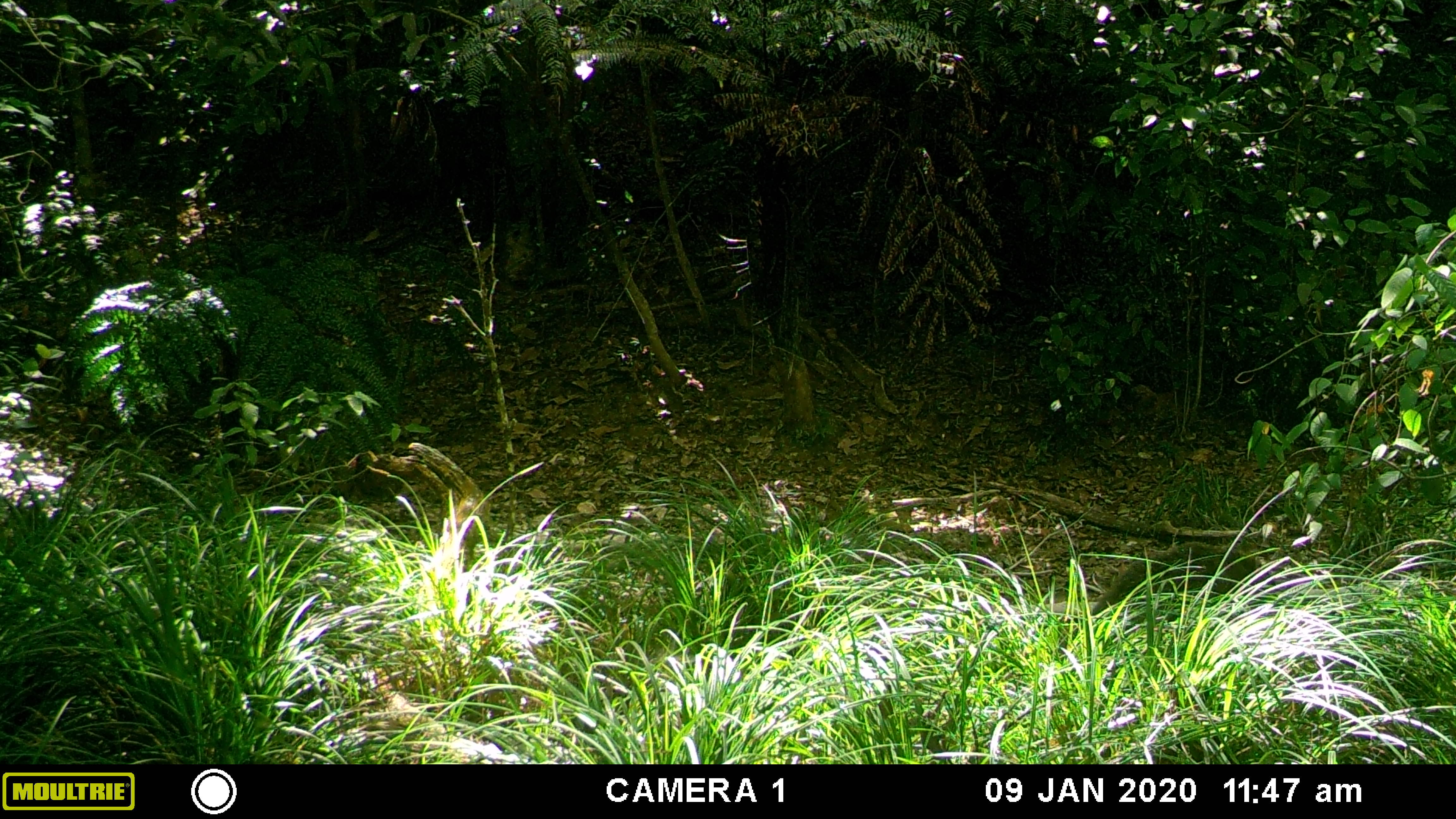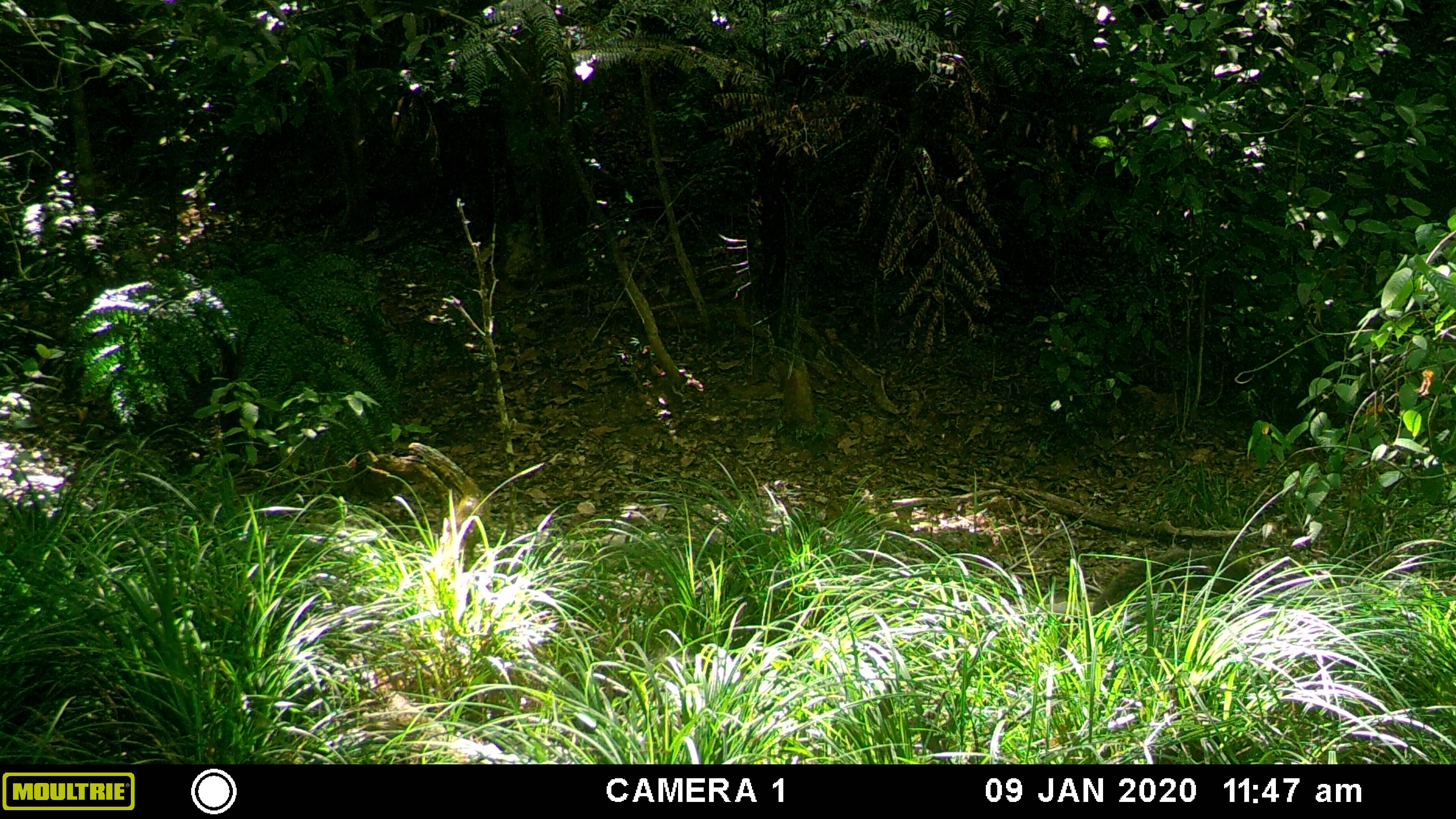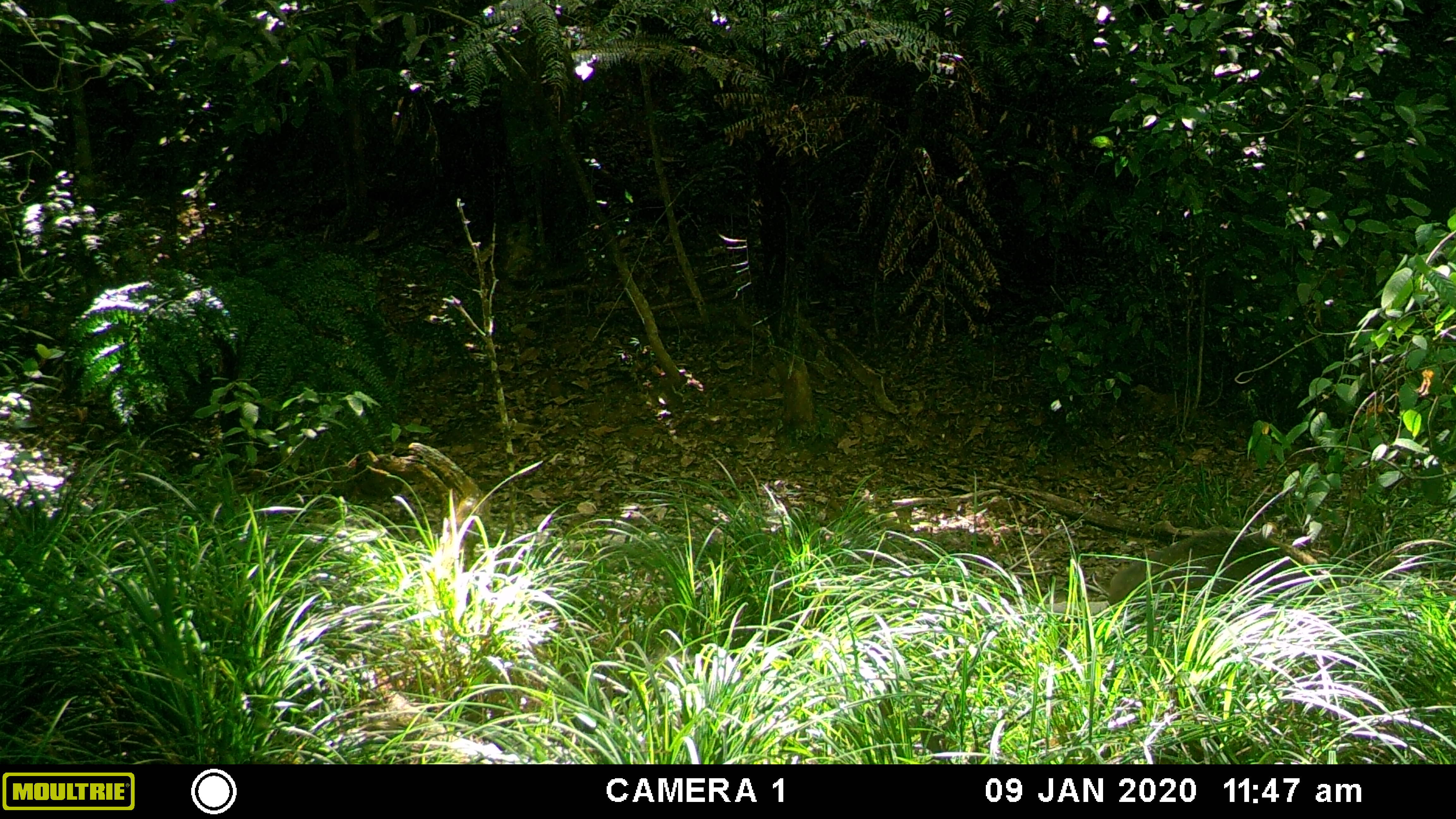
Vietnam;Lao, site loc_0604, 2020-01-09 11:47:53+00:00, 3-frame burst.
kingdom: Animalia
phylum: Chordata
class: Mammalia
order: Artiodactyla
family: Suidae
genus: Sus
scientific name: Sus scrofa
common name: eurasian wild pig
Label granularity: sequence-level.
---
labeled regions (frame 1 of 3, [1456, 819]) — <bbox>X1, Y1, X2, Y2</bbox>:
eurasian wild pig: <bbox>1056, 540, 1277, 660</bbox>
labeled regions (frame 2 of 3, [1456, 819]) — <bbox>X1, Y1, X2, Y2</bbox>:
eurasian wild pig: <bbox>1057, 548, 1249, 659</bbox>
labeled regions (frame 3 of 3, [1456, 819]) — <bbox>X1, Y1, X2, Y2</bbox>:
eurasian wild pig: <bbox>1106, 528, 1331, 610</bbox>